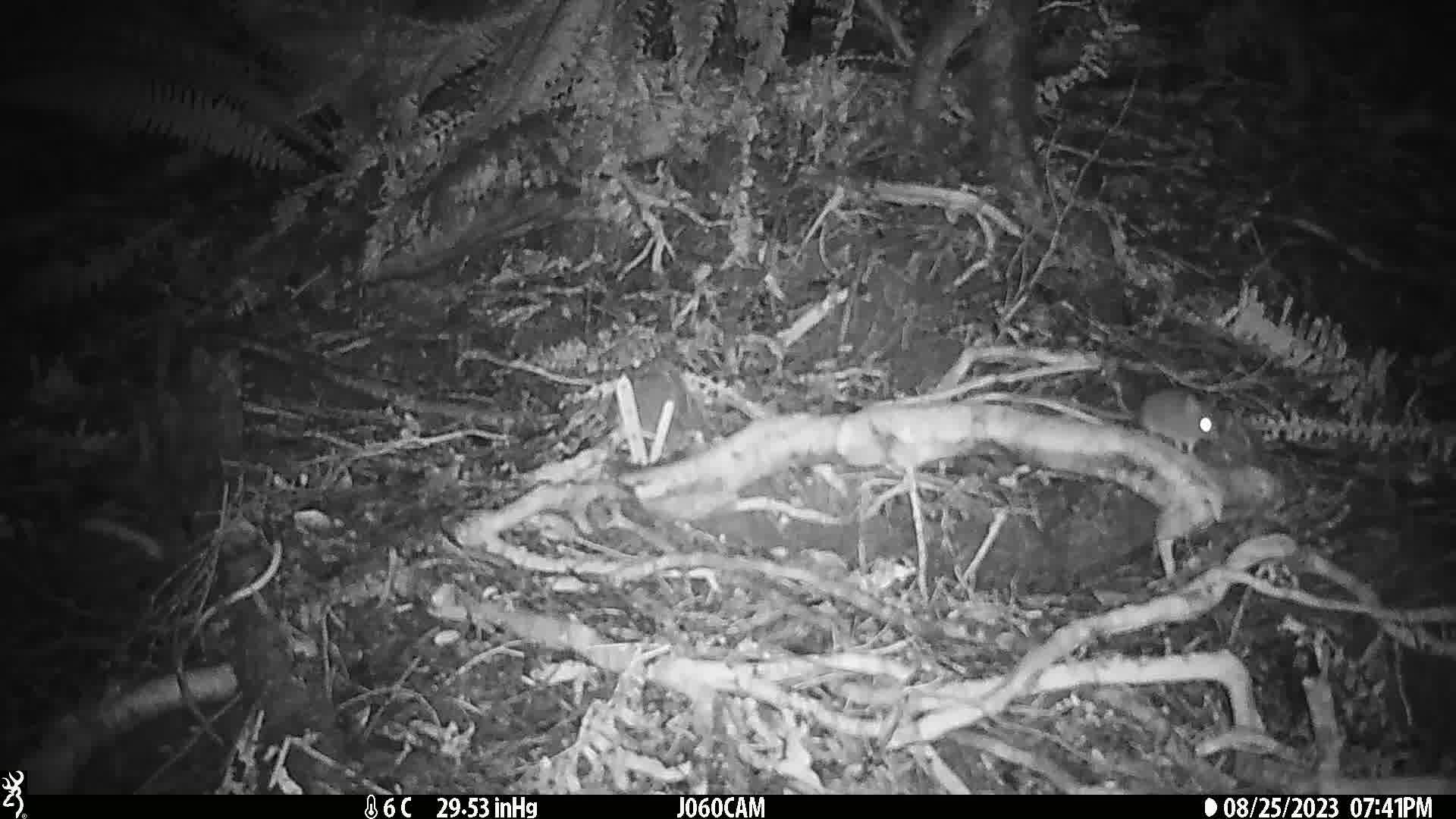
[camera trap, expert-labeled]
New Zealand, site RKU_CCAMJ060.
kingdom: Animalia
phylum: Chordata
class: Mammalia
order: Rodentia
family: Muridae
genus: Rattus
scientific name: Rattus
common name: rat